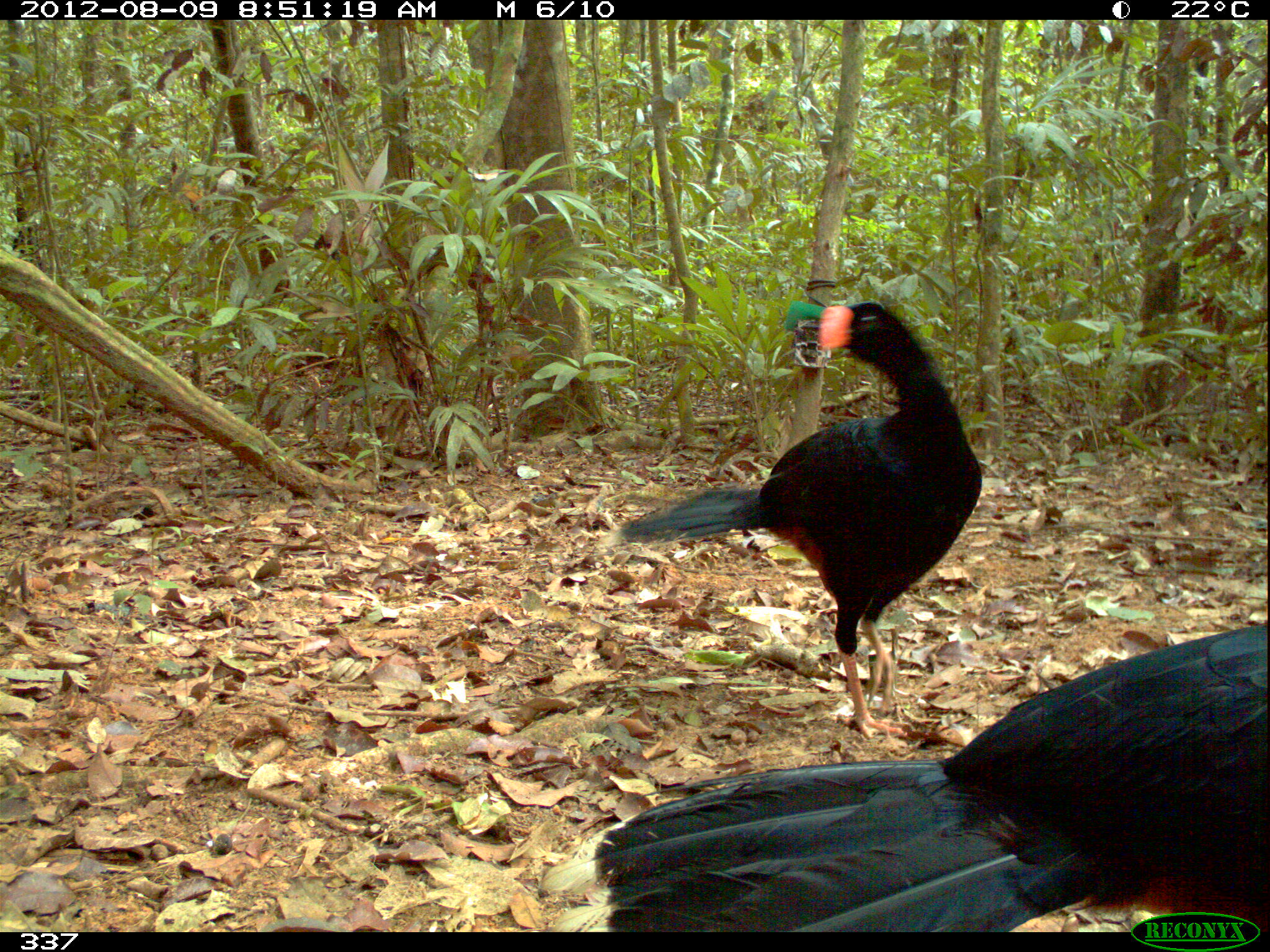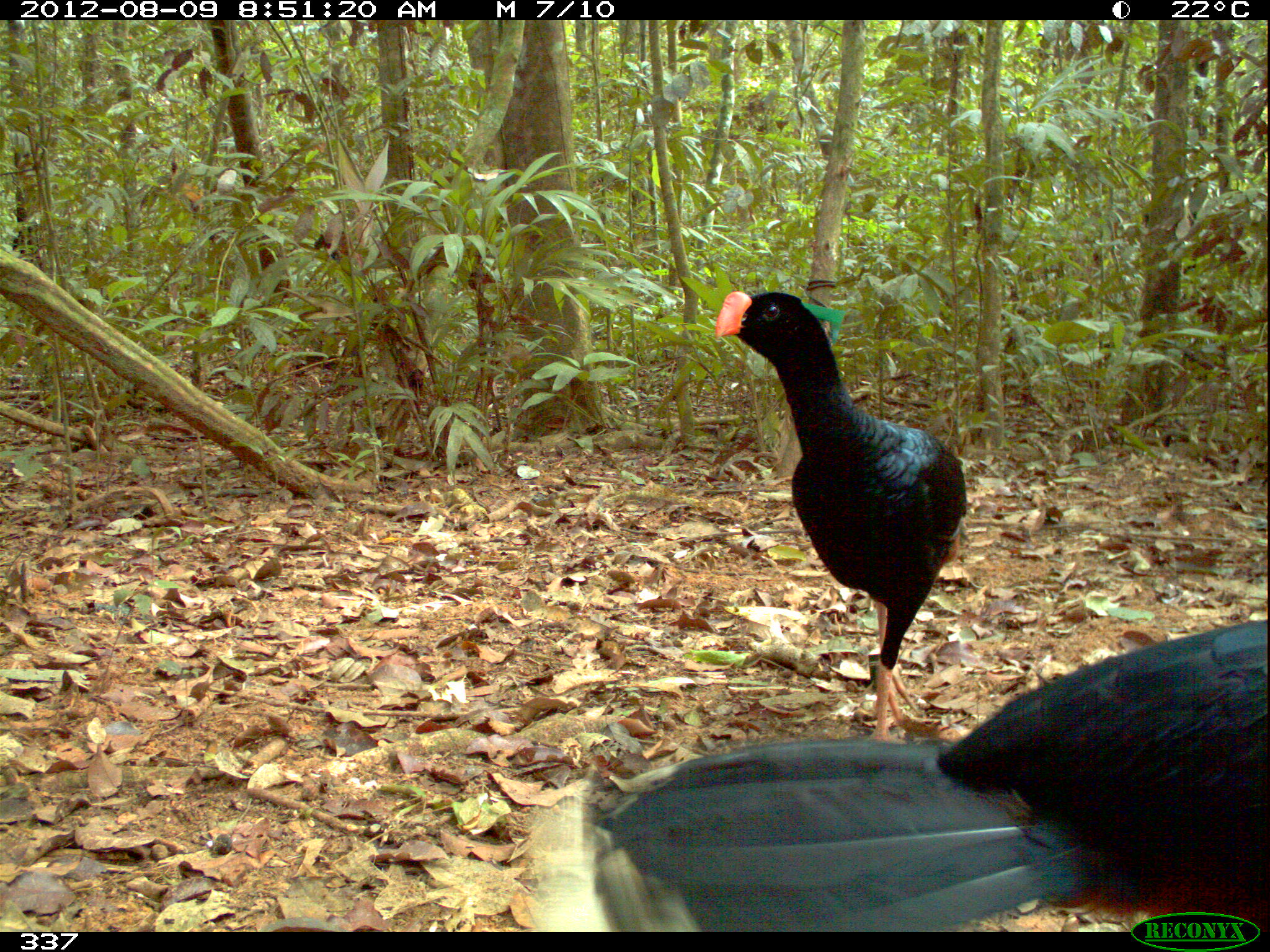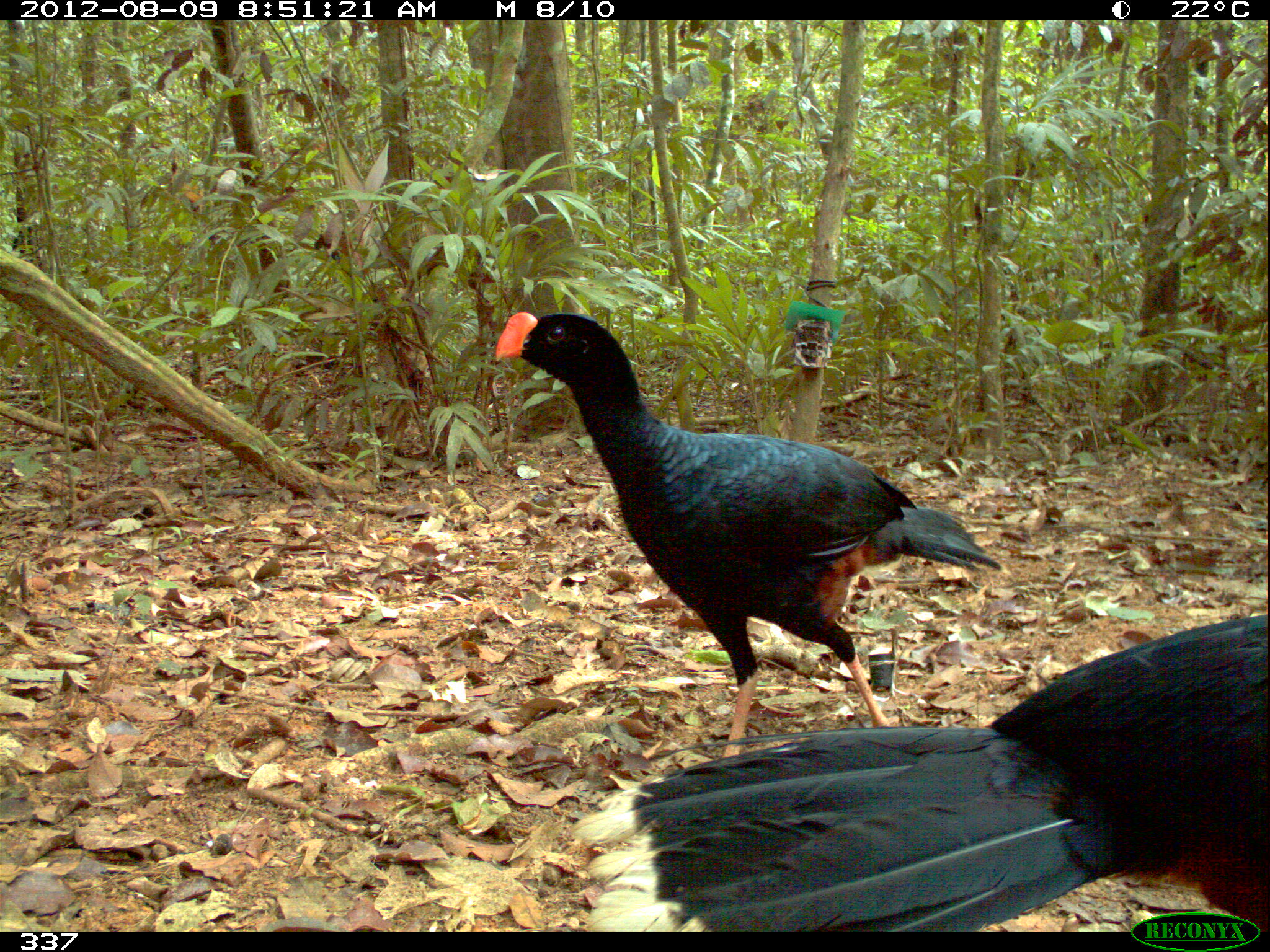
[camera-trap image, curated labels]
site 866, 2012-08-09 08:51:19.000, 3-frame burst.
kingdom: Animalia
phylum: Chordata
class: Aves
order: Galliformes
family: Cracidae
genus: Mitu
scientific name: Mitu tuberosum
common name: razor-billed curassow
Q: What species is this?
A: Mitu tuberosum (razor-billed curassow).